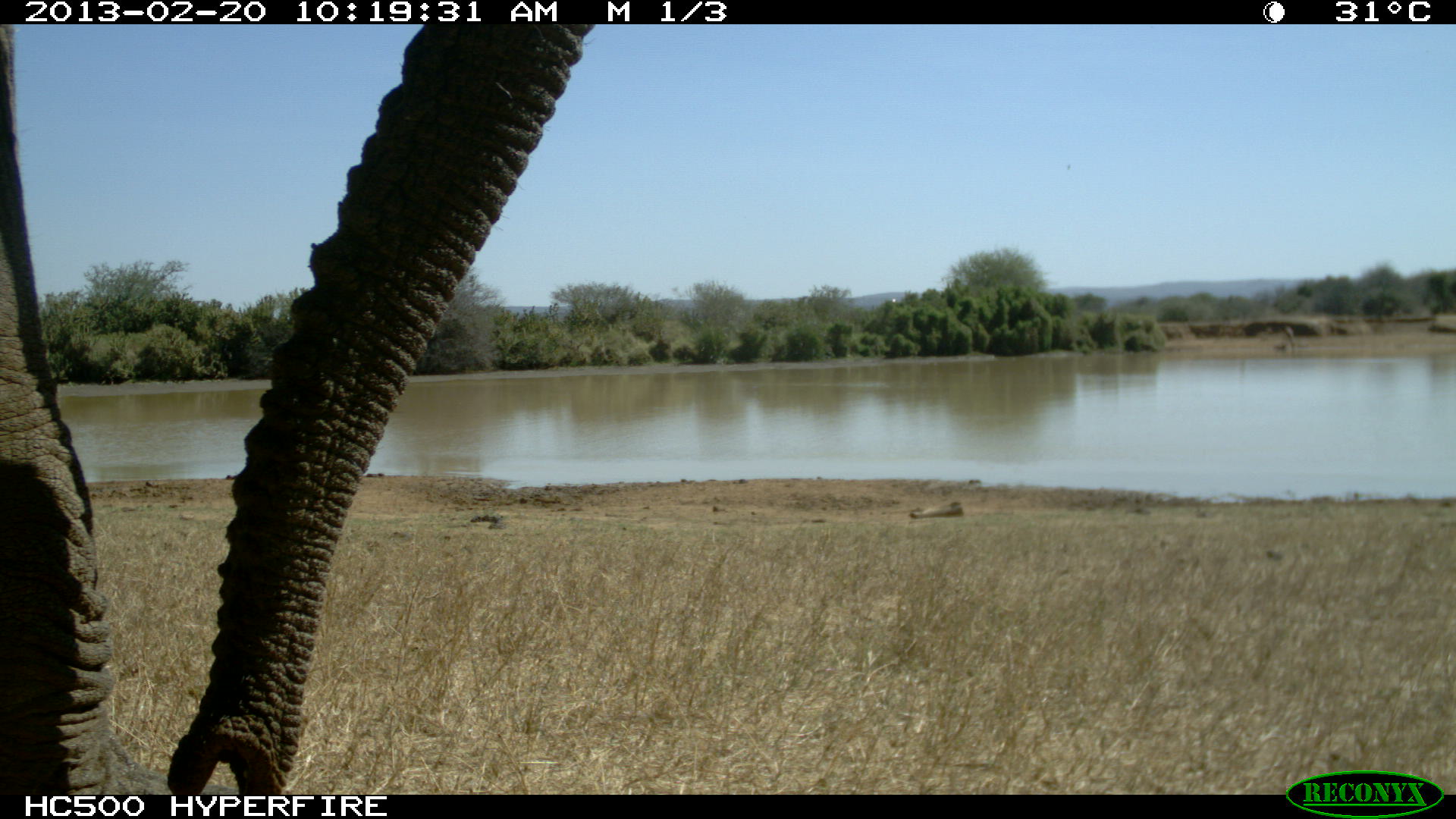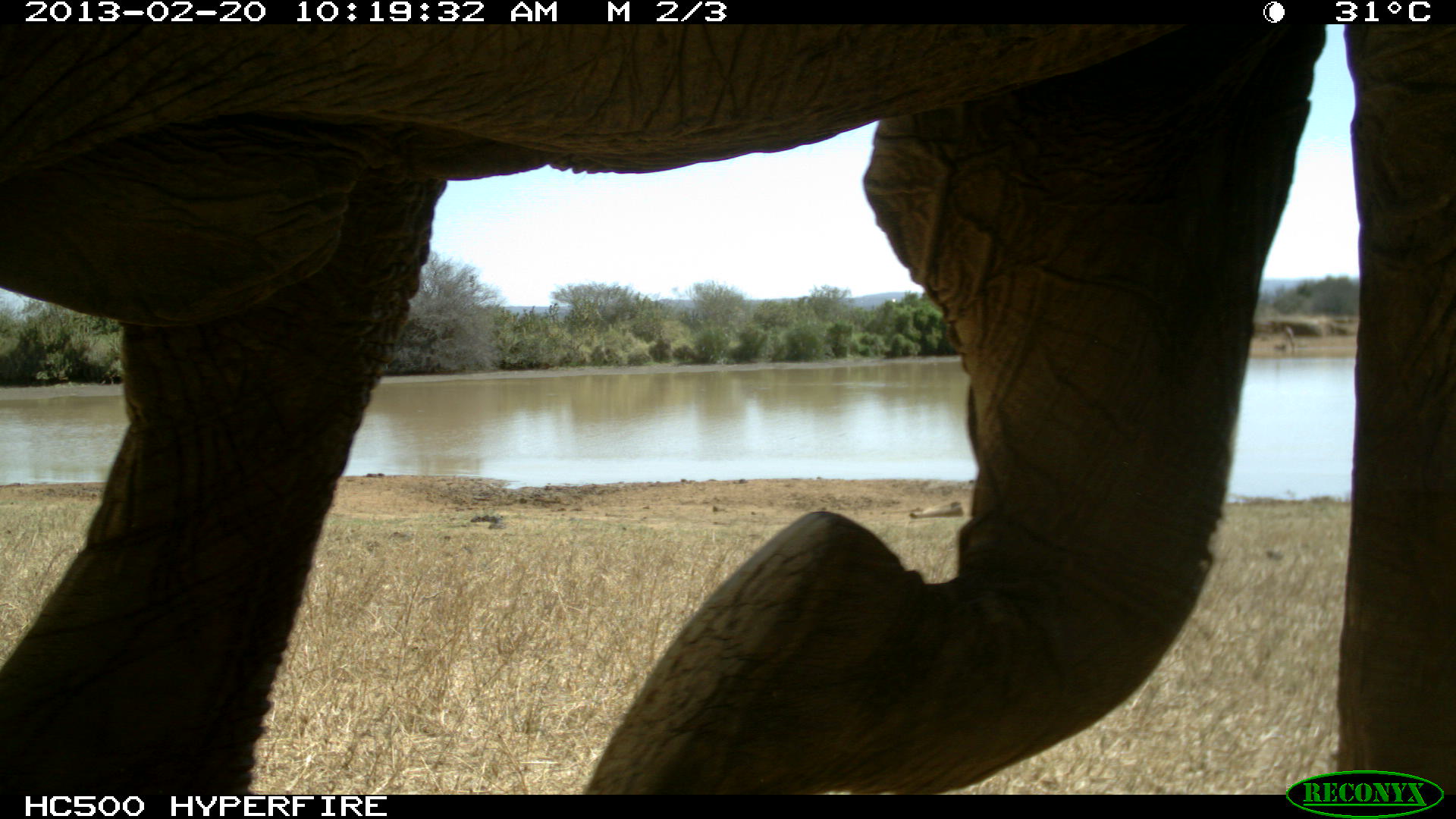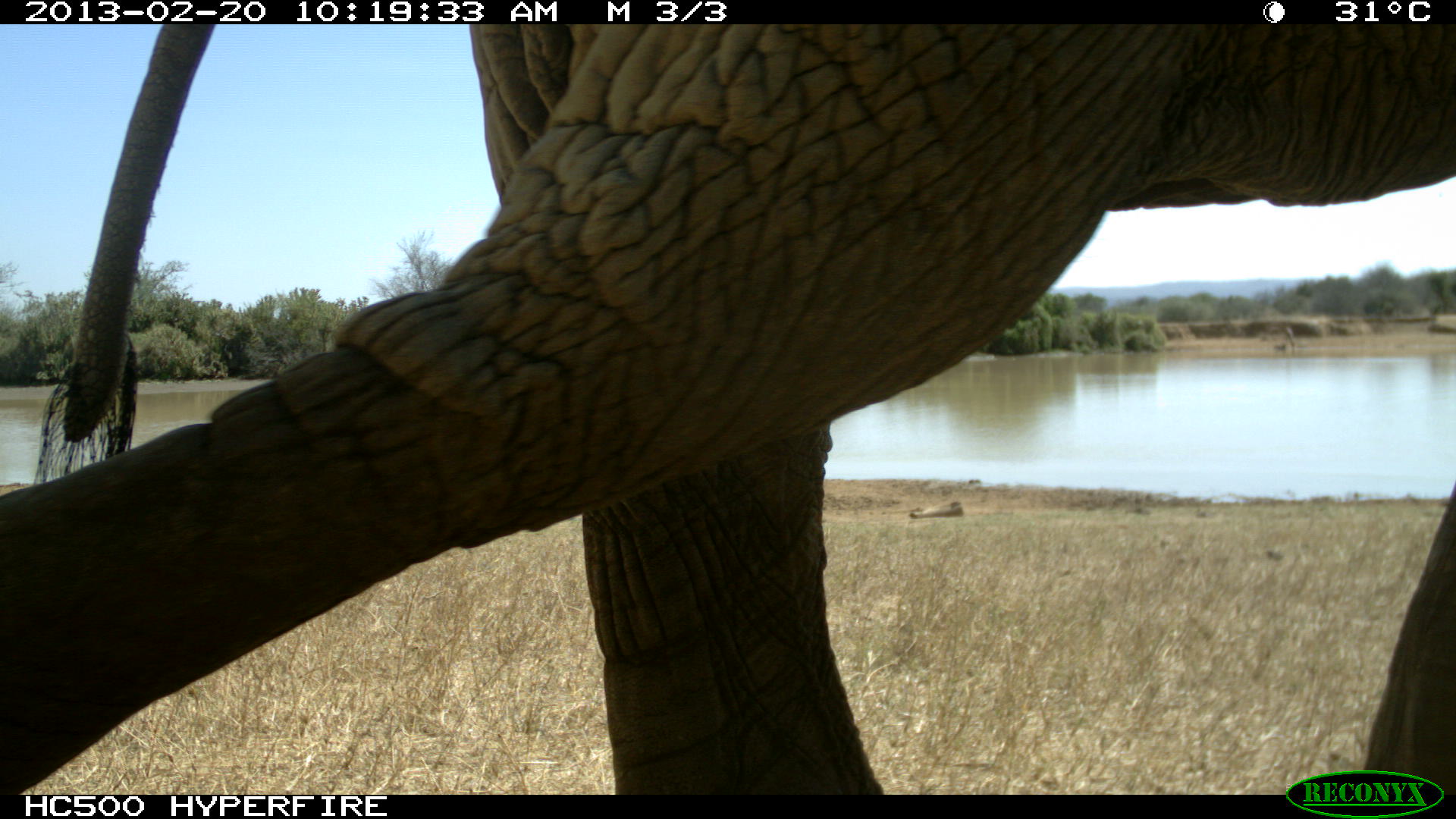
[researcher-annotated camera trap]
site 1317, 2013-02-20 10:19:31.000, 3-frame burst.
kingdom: Animalia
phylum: Chordata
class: Mammalia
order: Proboscidea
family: Elephantidae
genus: Loxodonta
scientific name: Loxodonta africana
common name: african bush elephant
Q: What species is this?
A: Loxodonta africana (african bush elephant).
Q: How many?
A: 1.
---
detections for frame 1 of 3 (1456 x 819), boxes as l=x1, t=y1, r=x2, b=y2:
loxodonta africana: l=0, t=21, r=595, b=796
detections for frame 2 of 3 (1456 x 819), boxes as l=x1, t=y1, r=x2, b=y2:
loxodonta africana: l=0, t=21, r=1454, b=795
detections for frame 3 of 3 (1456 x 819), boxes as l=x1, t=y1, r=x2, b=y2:
loxodonta africana: l=0, t=24, r=1454, b=795